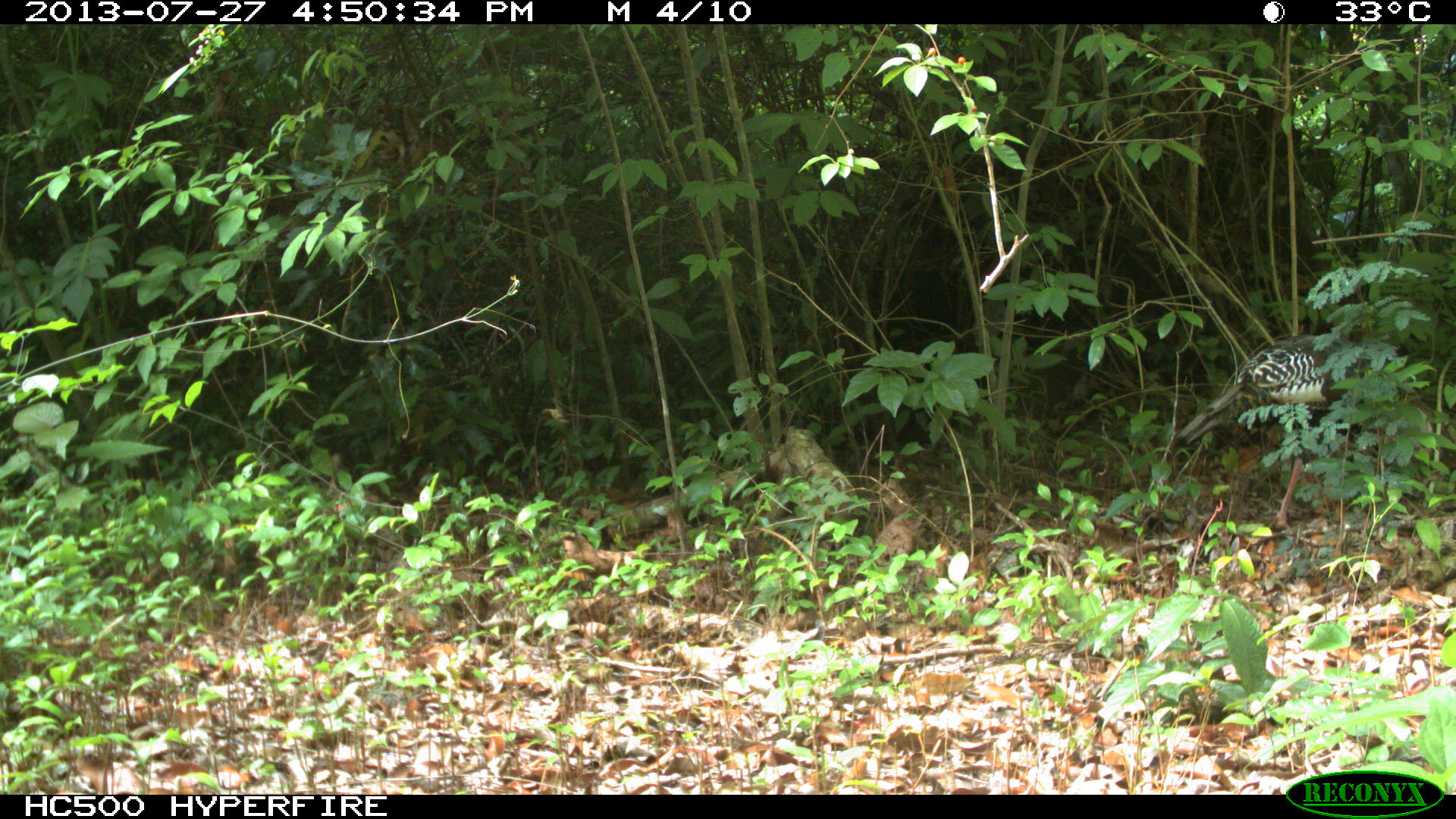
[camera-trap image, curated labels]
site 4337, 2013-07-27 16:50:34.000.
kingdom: Animalia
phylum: Chordata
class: Aves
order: Galliformes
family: Phasianidae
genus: Meleagris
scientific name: Meleagris ocellata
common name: ocellated turkey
Meleagris ocellata (ocellated turkey), count 1.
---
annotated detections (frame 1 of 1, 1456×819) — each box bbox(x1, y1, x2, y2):
meleagris ocellata: bbox(1161, 334, 1337, 530)